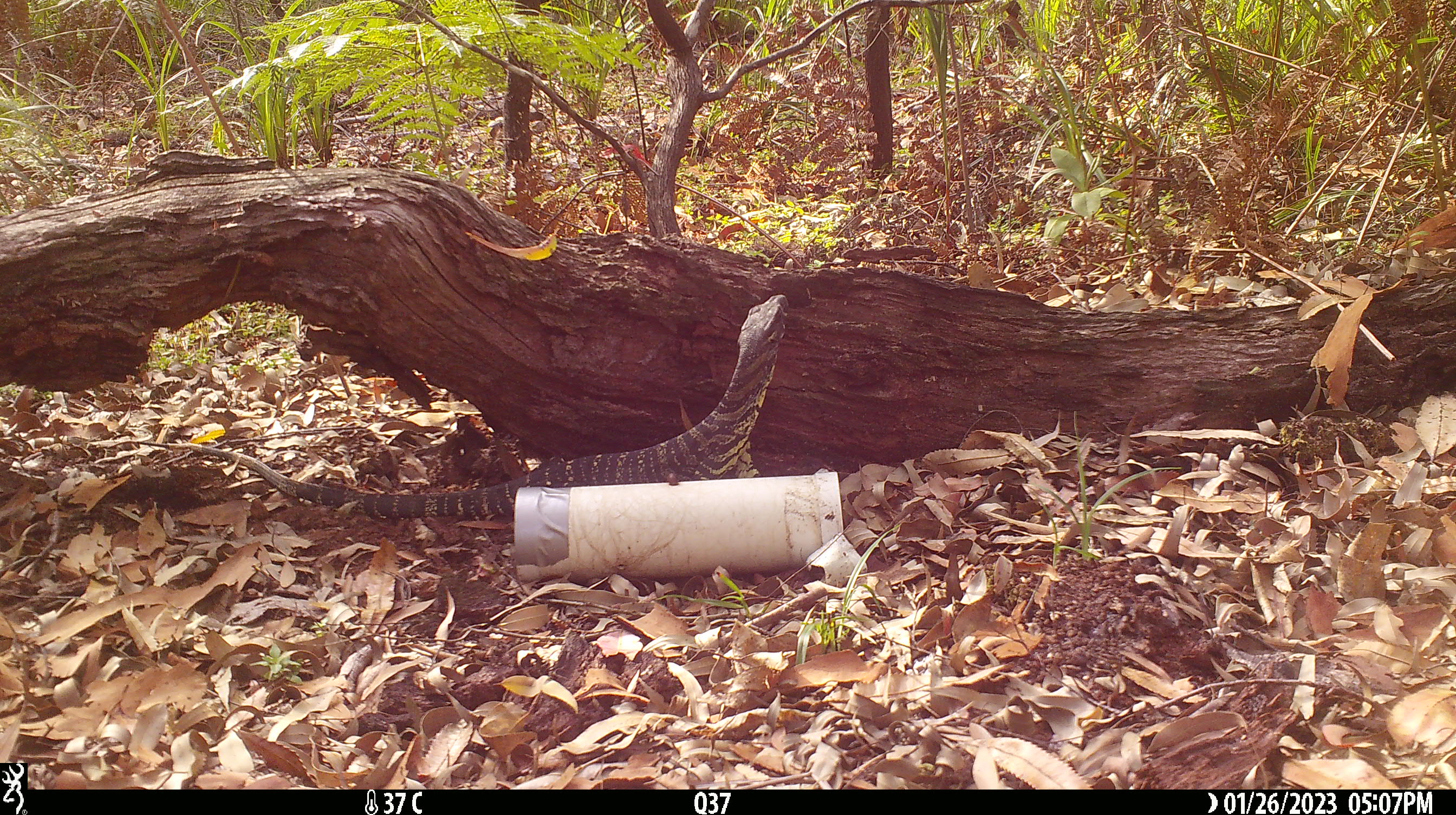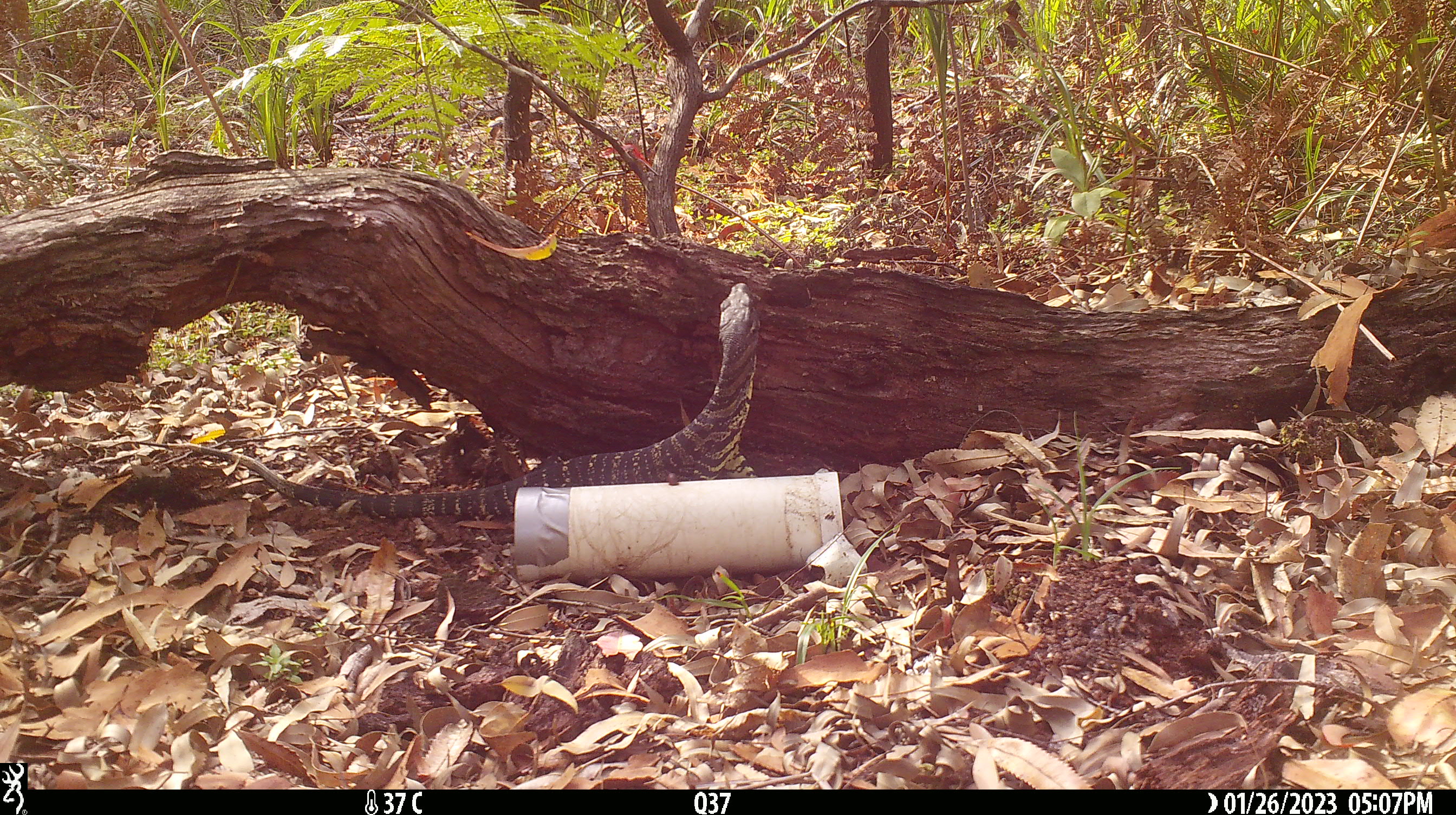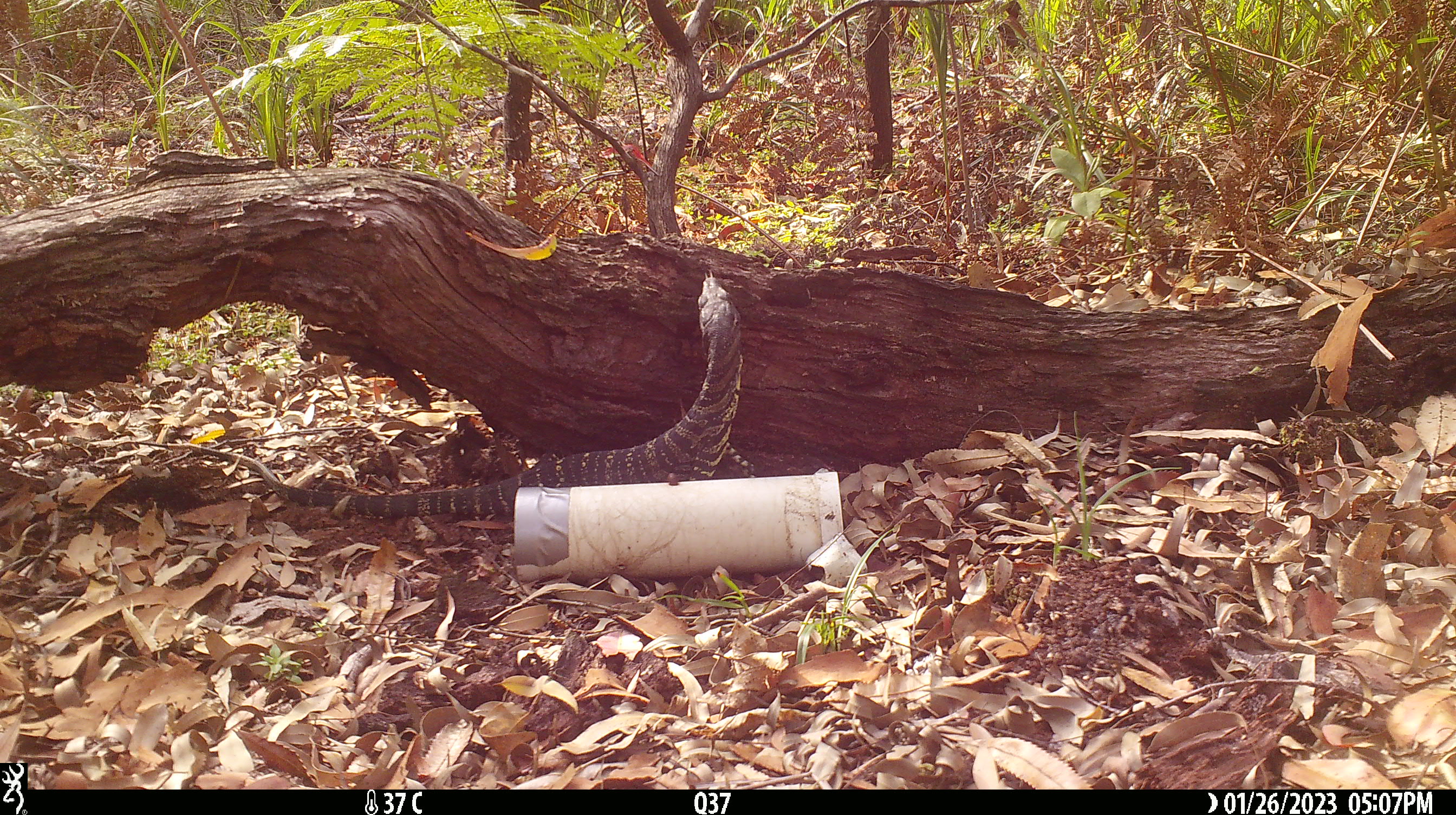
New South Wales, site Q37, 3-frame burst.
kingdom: Animalia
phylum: Chordata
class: Reptilia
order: Squamata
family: Varanidae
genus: Varanus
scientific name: Varanus varius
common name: lace monitor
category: goanna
Goanna (lace monitor) (Varanus varius).